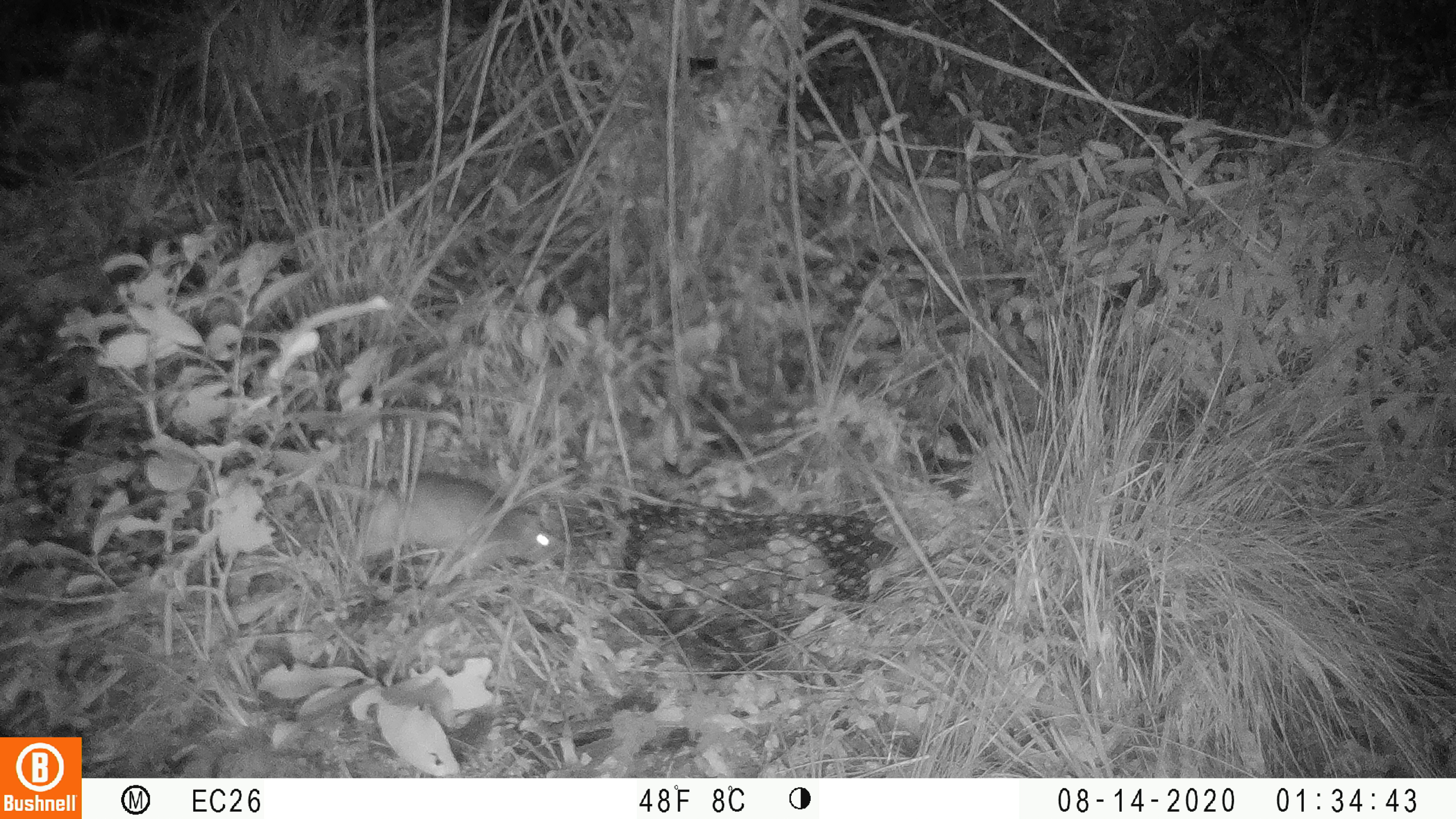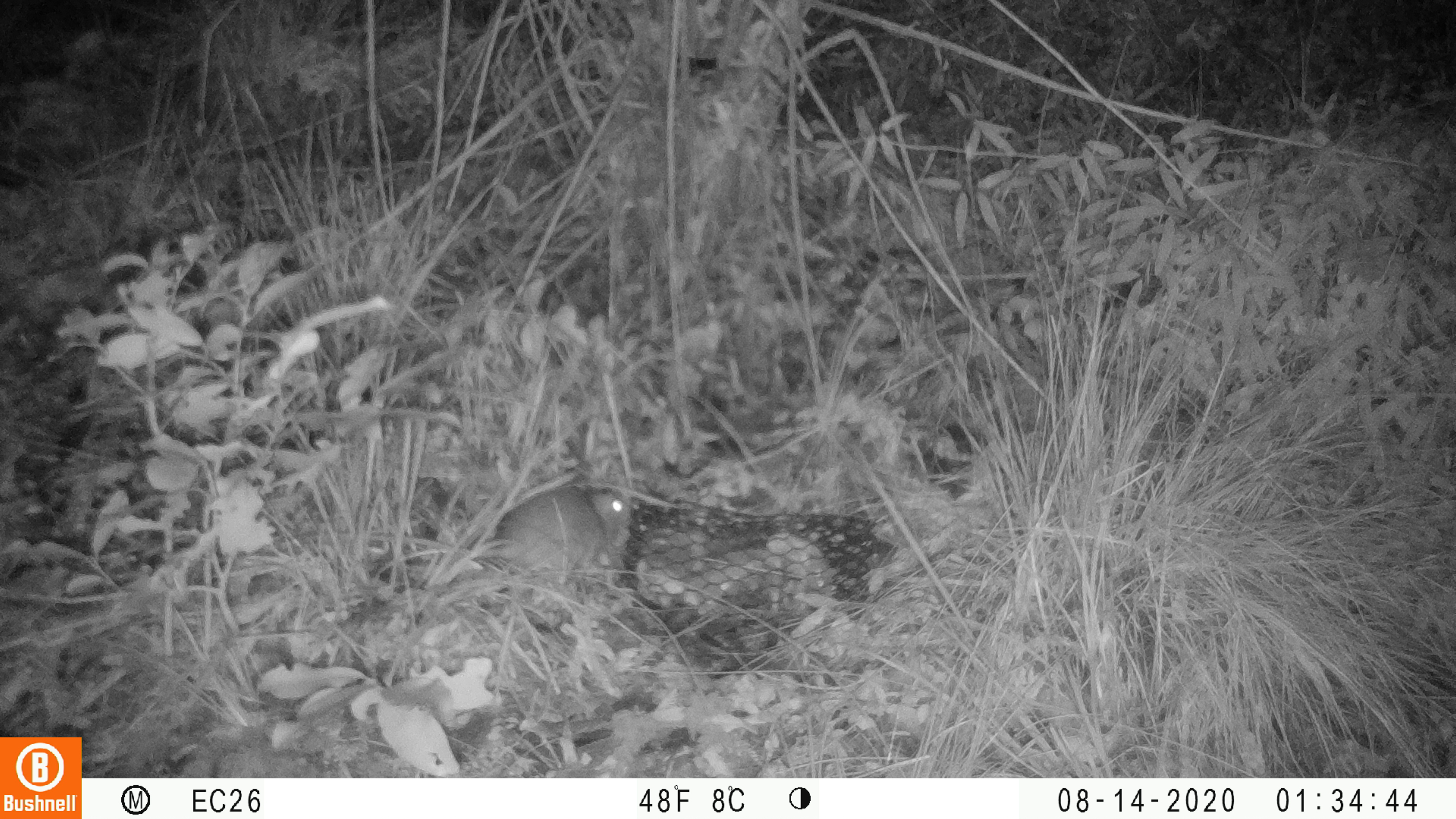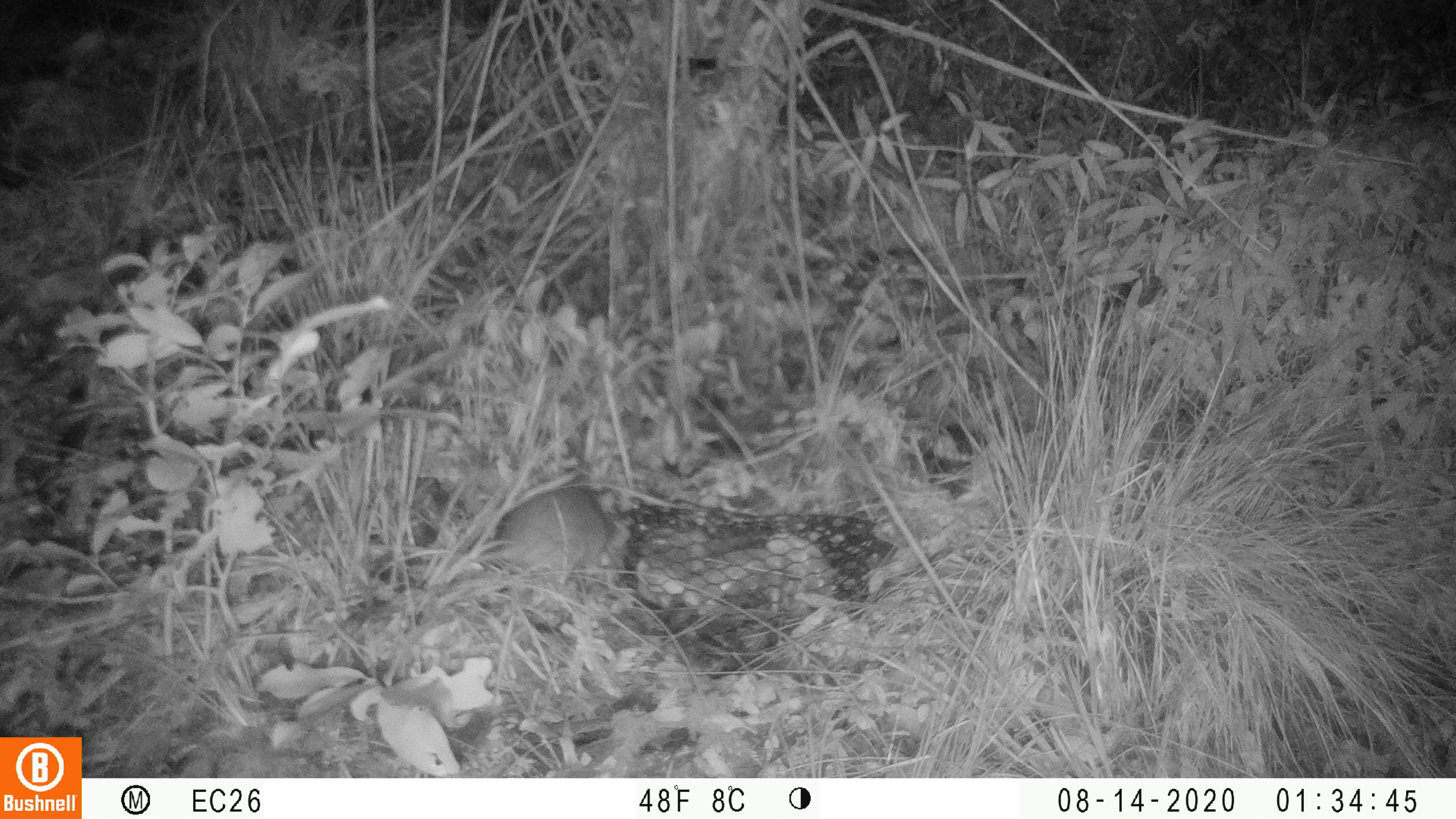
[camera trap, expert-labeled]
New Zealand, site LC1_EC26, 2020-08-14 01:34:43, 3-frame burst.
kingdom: Animalia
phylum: Chordata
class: Mammalia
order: Rodentia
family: Muridae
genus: Rattus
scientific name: Rattus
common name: rat